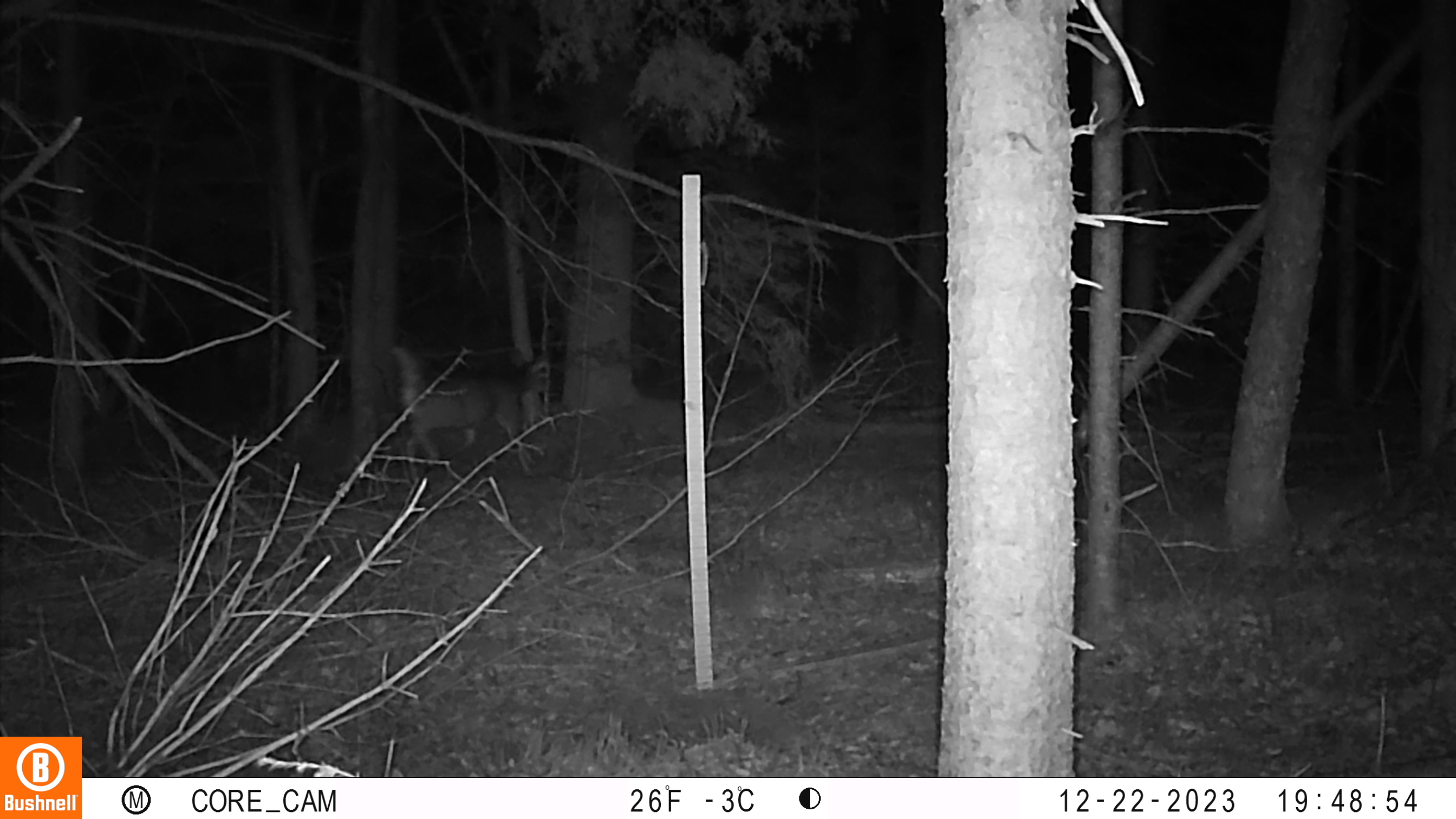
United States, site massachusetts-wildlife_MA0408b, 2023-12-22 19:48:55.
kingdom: Animalia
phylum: Chordata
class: Mammalia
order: Artiodactyla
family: Cervidae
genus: Odocoileus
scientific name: Odocoileus virginianus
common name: white-tailed deer